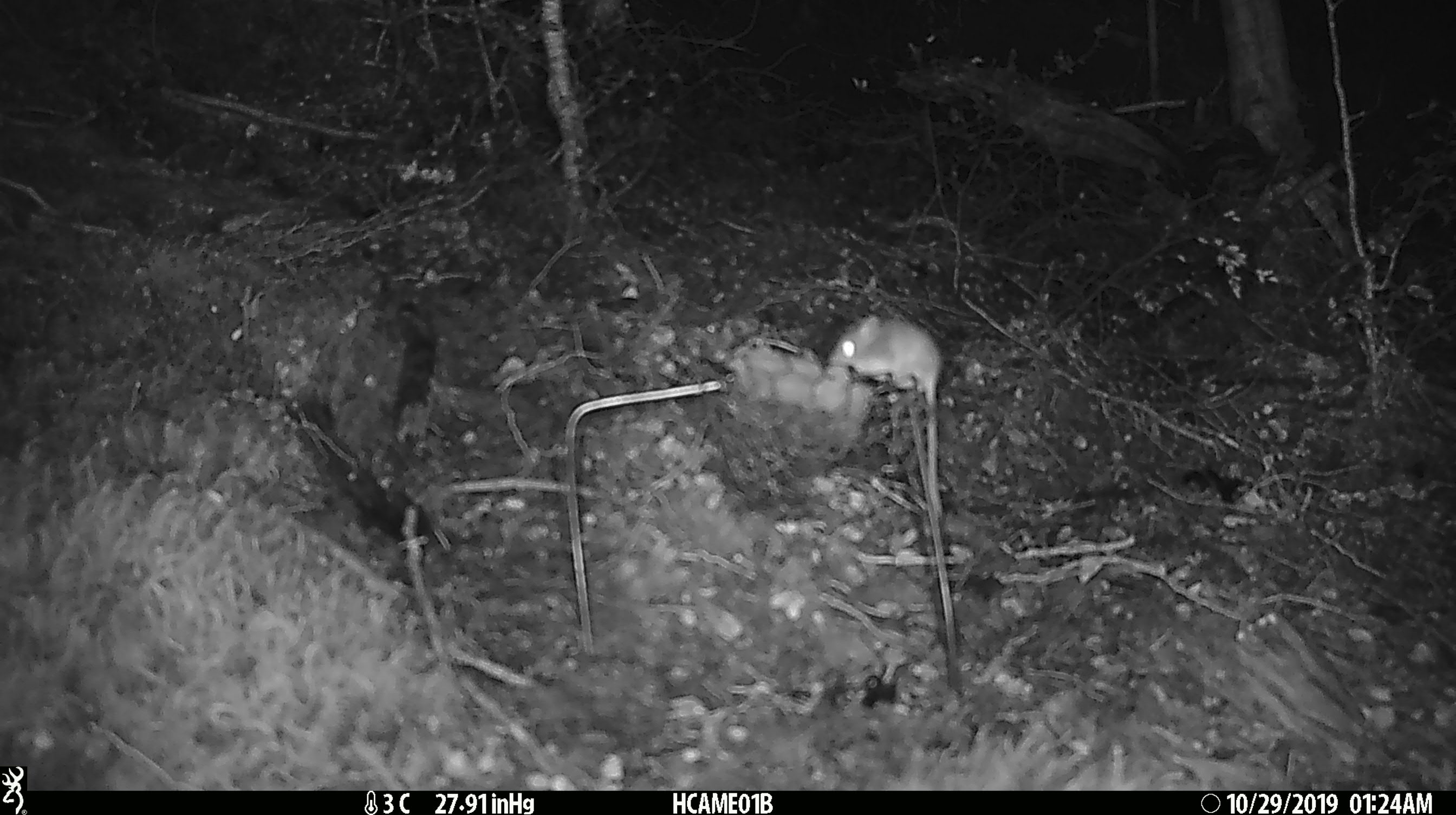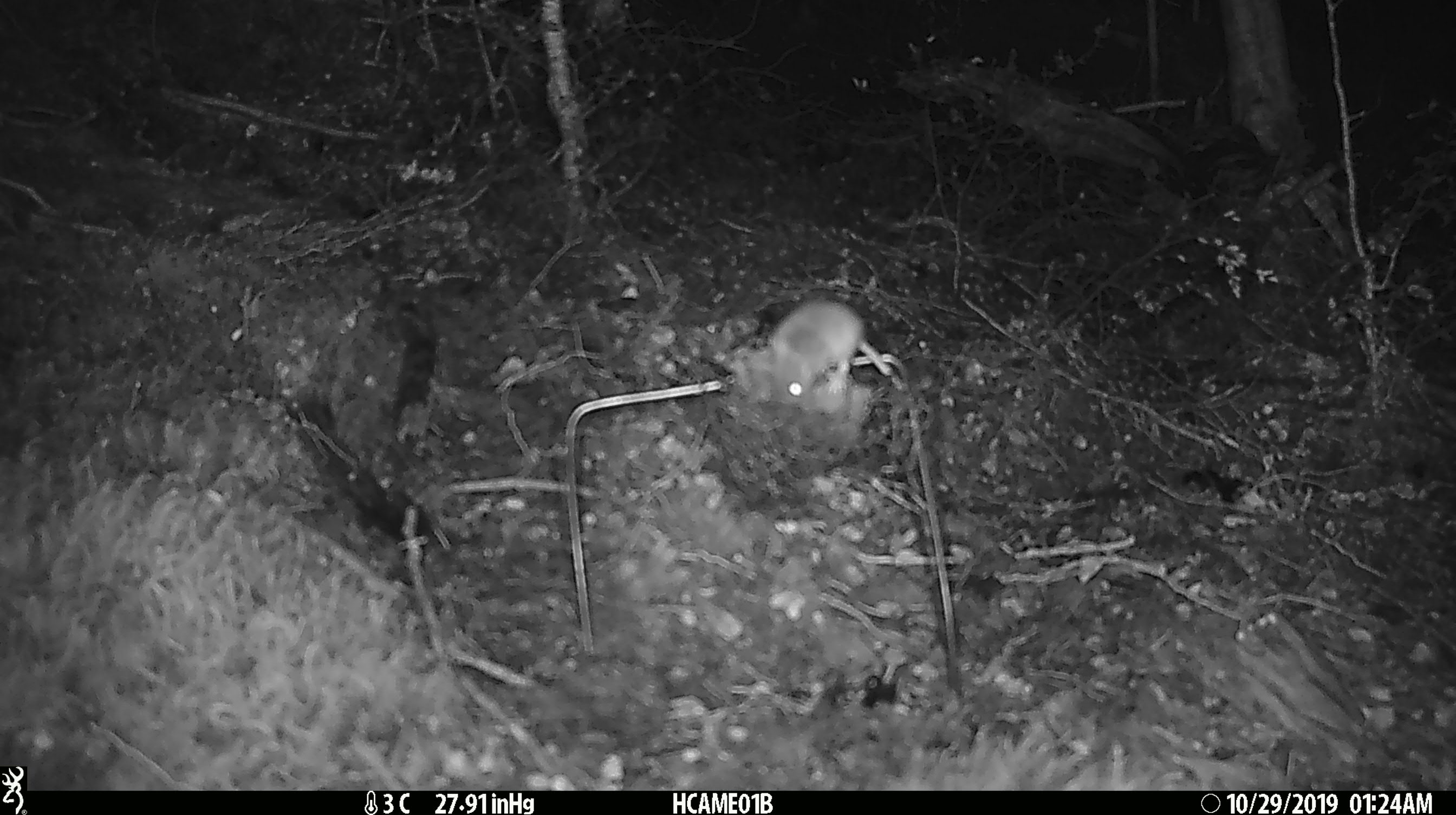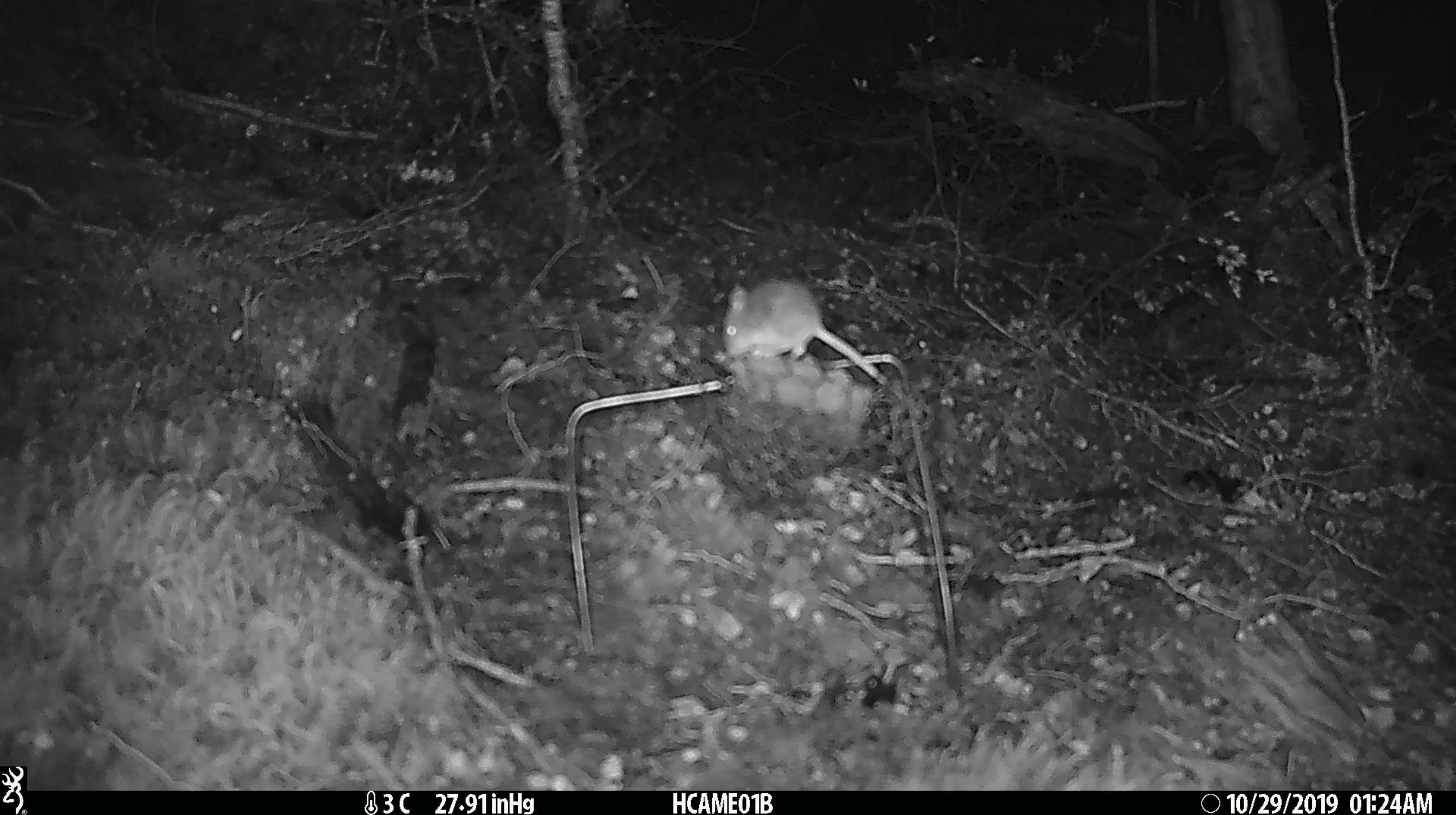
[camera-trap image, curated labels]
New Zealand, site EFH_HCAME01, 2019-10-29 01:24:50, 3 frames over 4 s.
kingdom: Animalia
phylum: Chordata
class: Mammalia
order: Rodentia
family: Muridae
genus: Mus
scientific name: Mus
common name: mouse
Mouse (Mus).